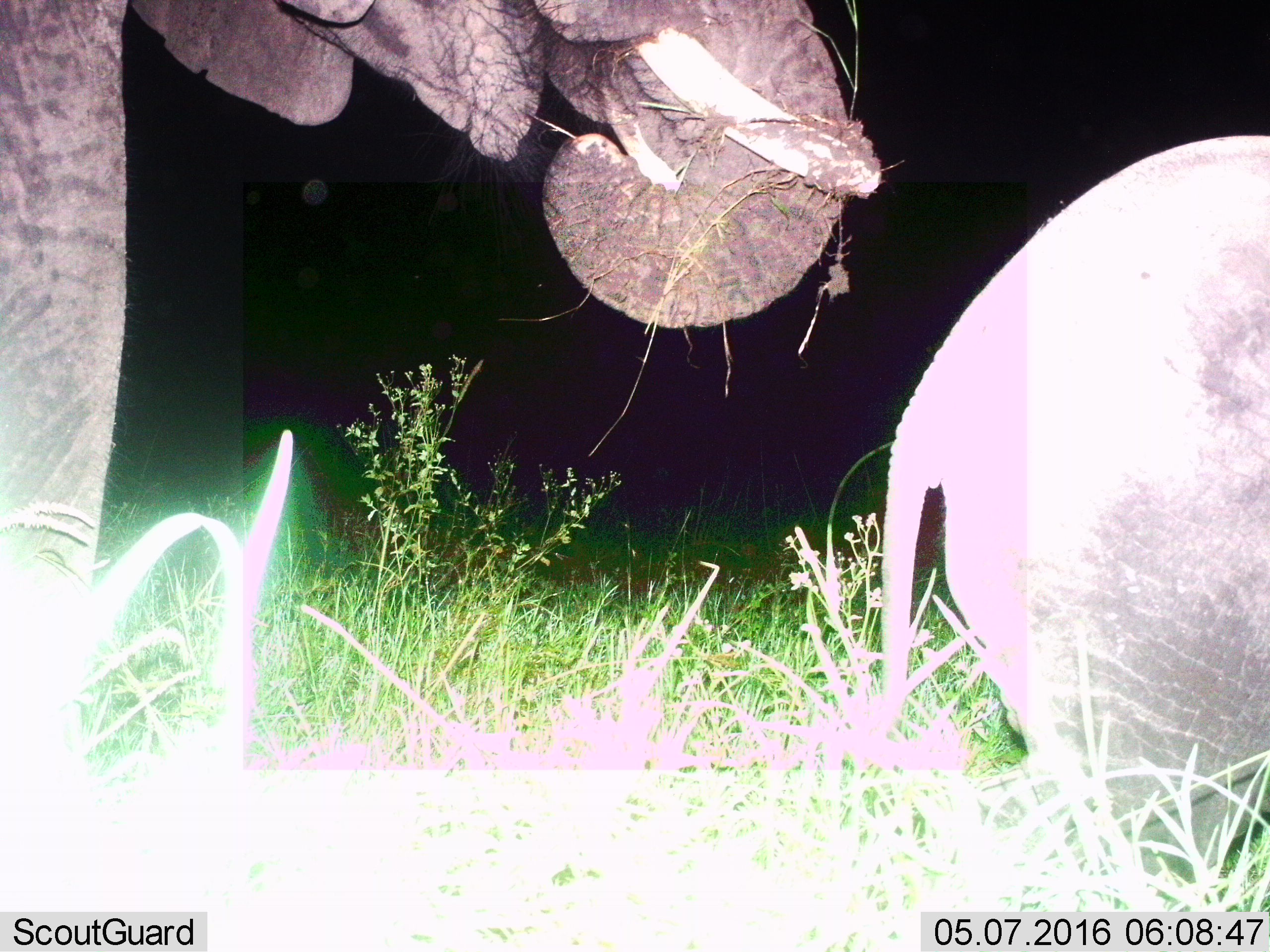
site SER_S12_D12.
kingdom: Animalia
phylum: Chordata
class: Mammalia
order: Proboscidea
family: Elephantidae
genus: Loxodonta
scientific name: Loxodonta africana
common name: african bush elephant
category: elephant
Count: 2.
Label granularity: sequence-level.